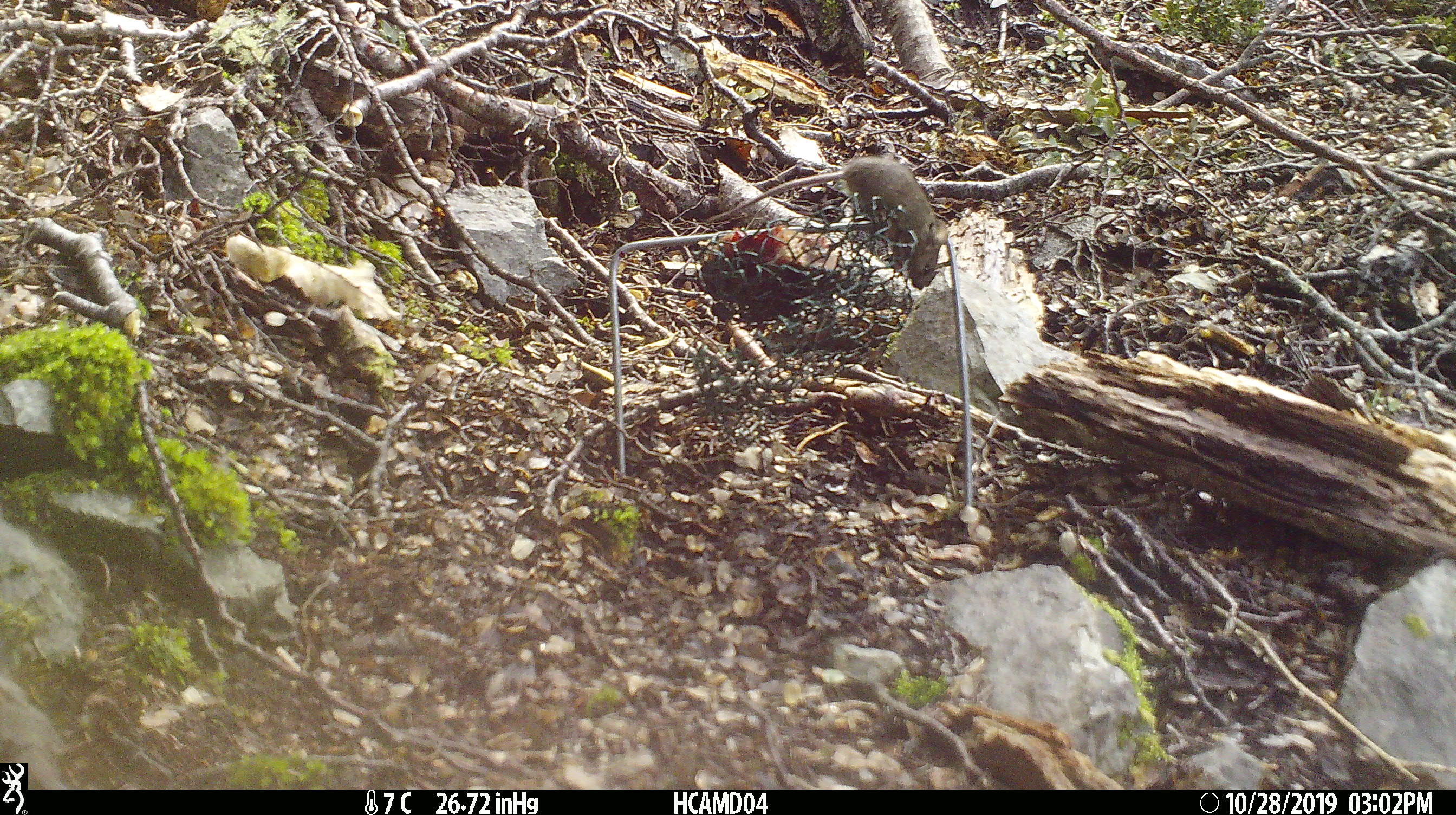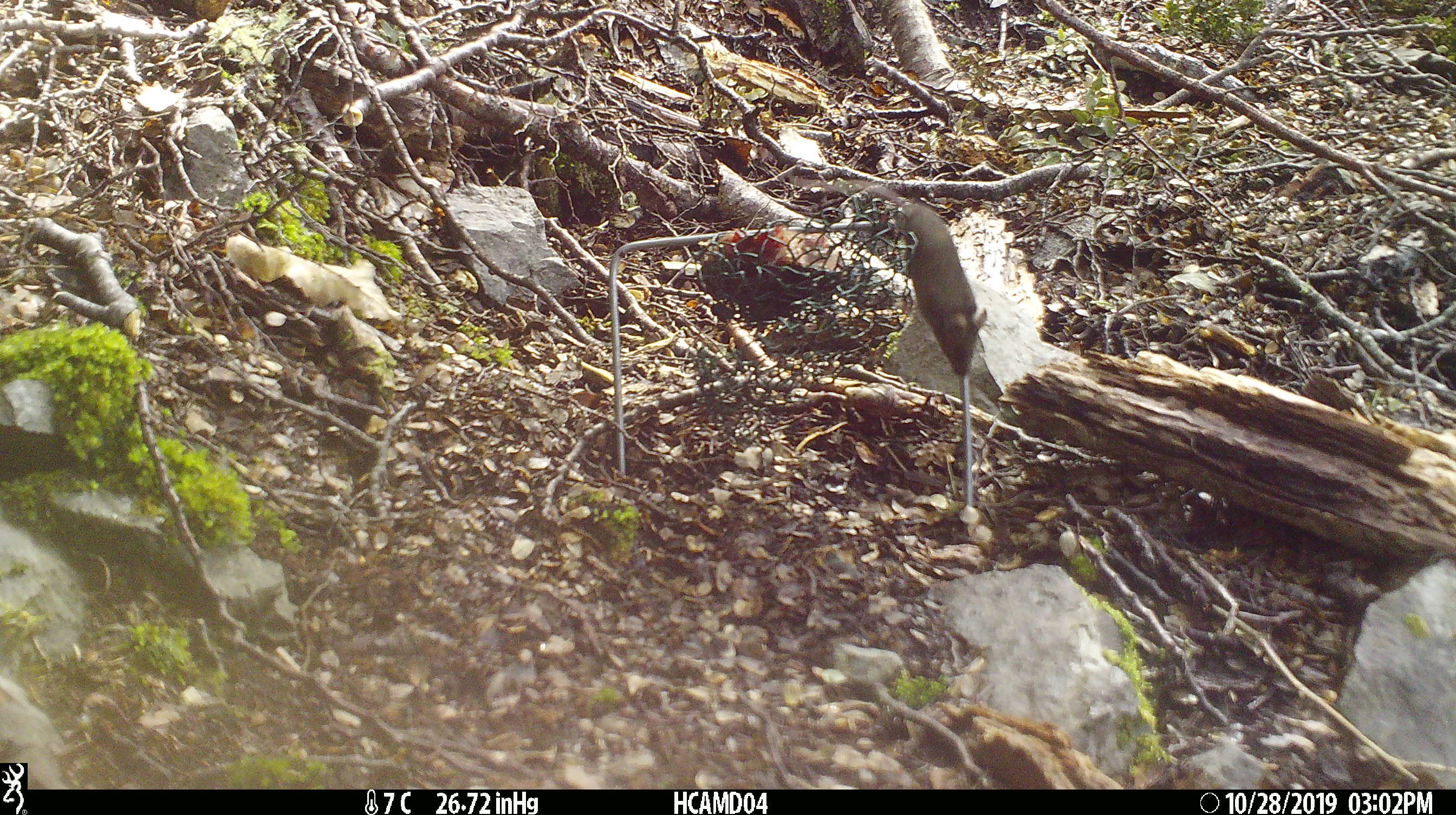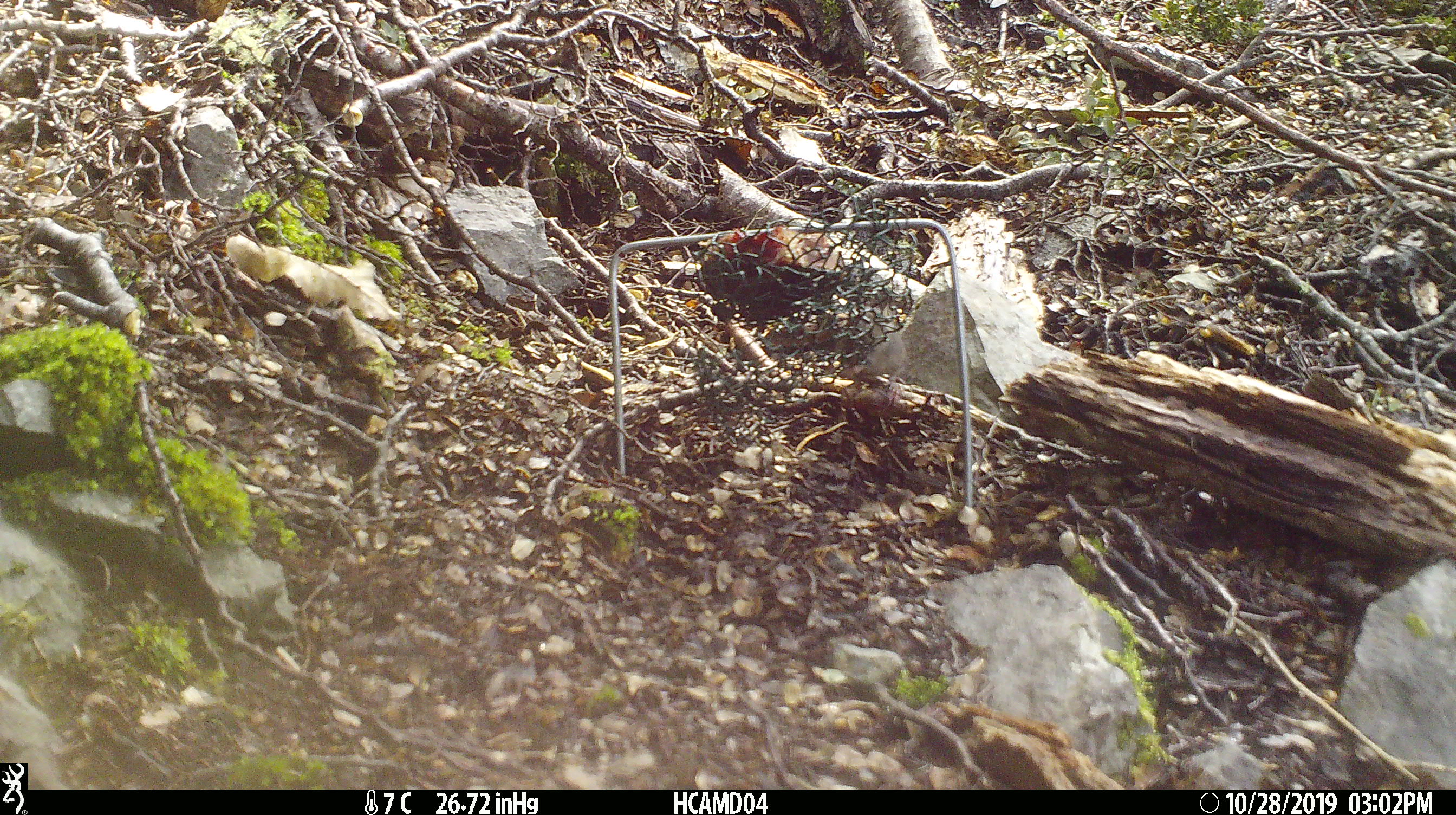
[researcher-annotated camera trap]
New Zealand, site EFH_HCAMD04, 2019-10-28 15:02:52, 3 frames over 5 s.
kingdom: Animalia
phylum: Chordata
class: Mammalia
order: Rodentia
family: Muridae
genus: Mus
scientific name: Mus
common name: mouse